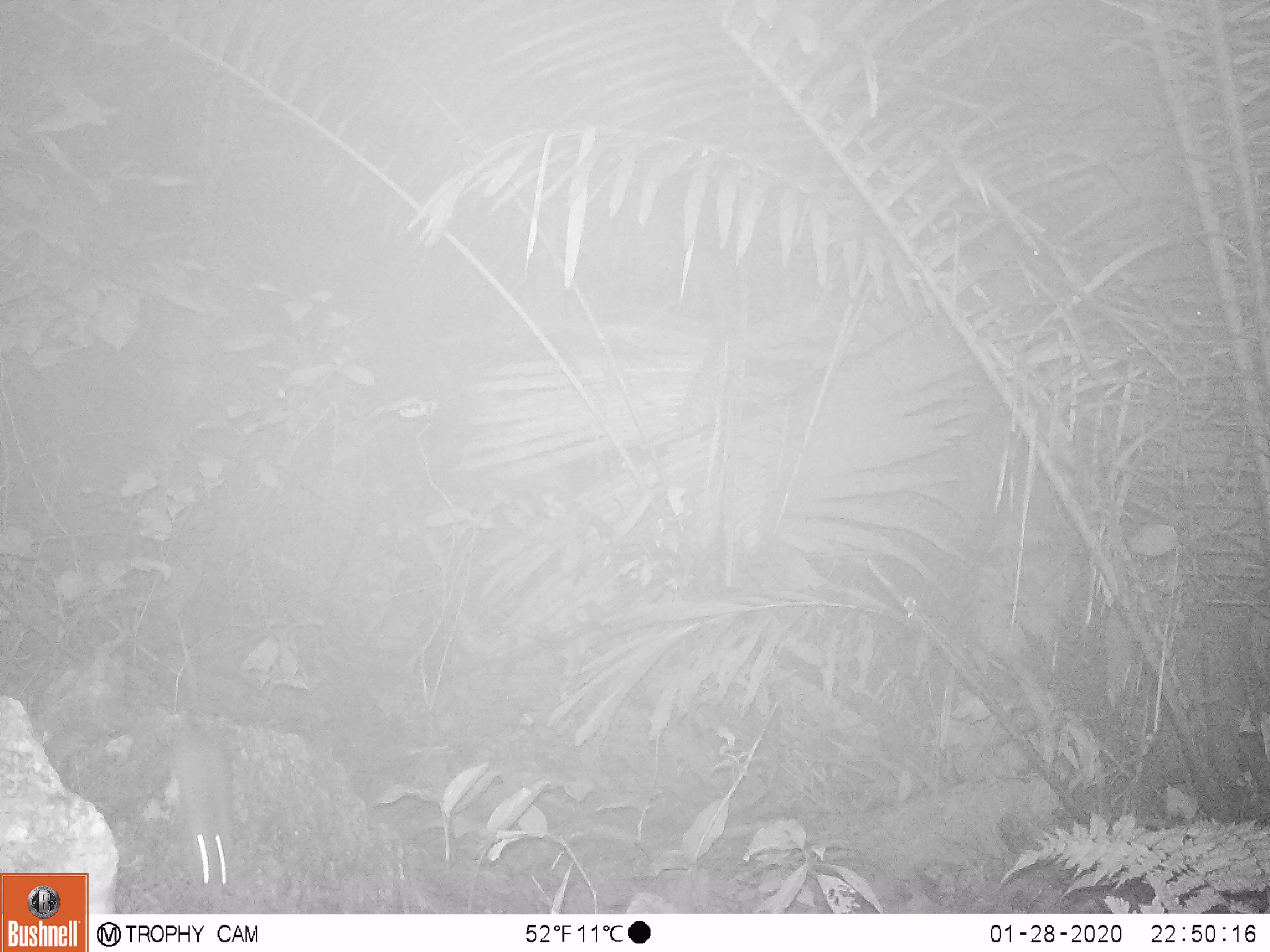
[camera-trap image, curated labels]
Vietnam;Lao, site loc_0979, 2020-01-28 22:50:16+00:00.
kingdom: Animalia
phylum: Chordata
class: Mammalia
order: Rodentia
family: Muridae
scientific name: Muridae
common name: old-world mice and rats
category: unidentified murid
Unidentified murid (old-world mice and rats) (Muridae). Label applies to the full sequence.